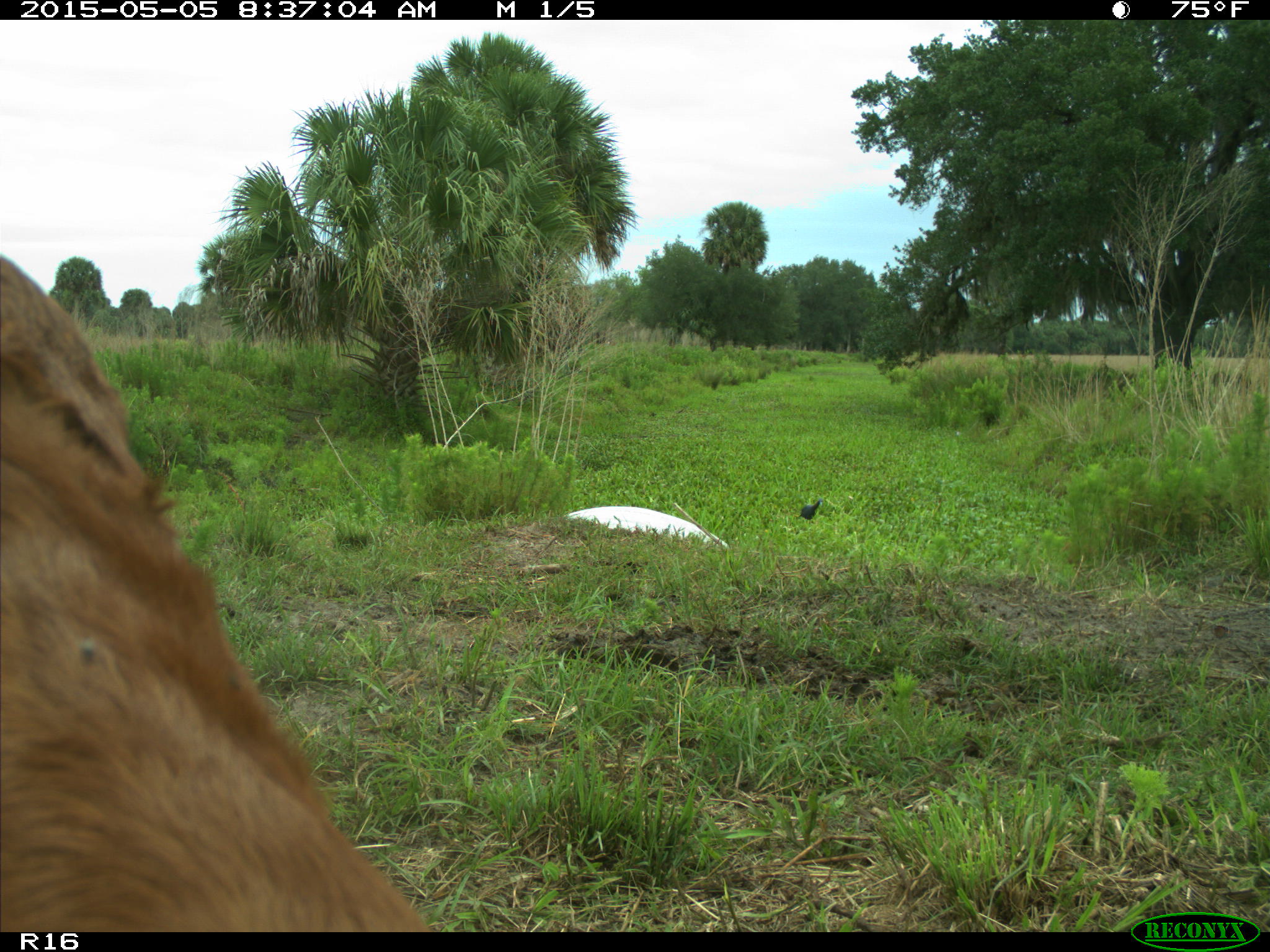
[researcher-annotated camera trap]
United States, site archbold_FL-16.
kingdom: Animalia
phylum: Chordata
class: Mammalia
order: Artiodactyla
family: Bovidae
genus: Bos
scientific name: Bos taurus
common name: domestic cow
Bos taurus (domestic cow).